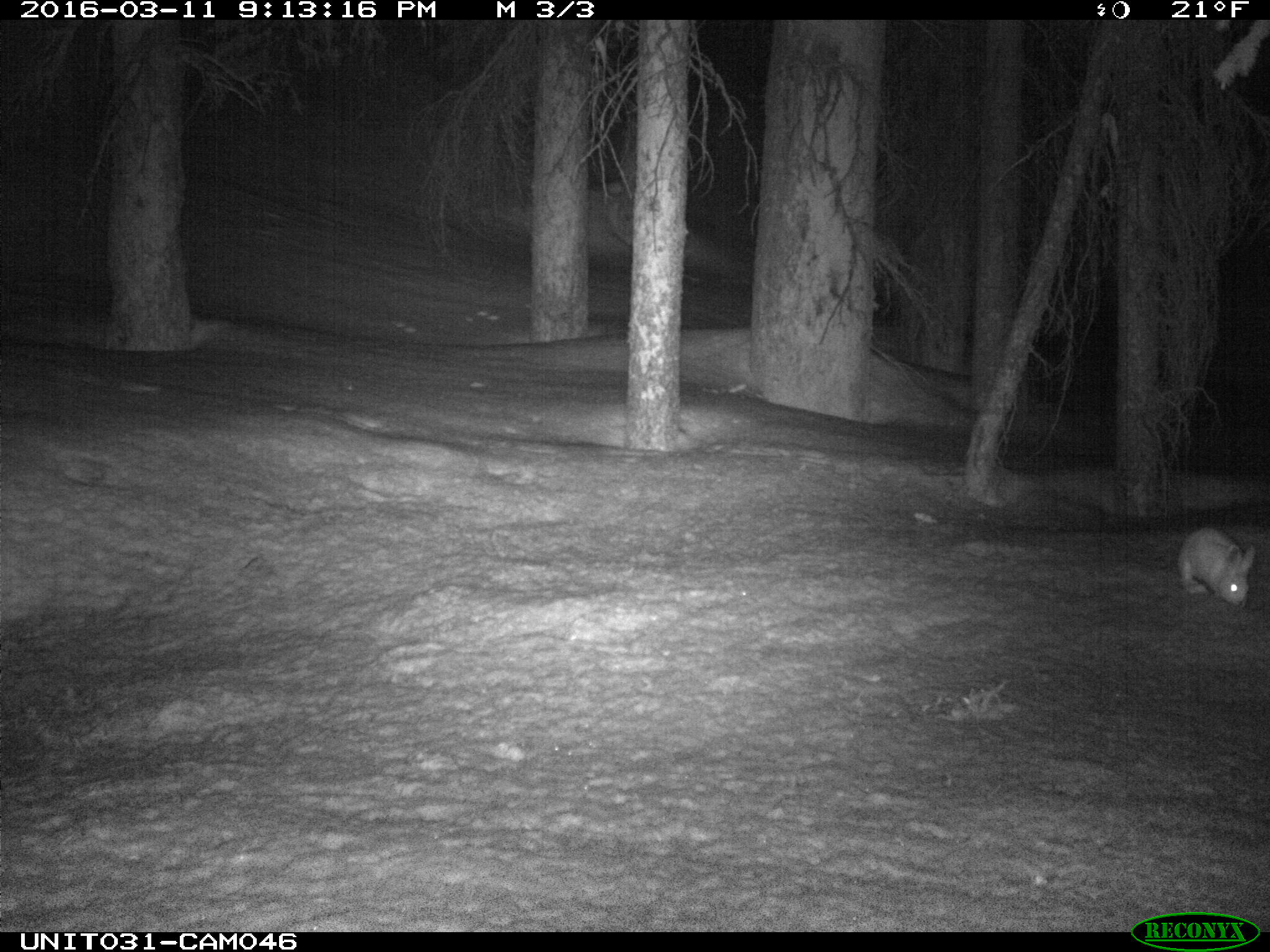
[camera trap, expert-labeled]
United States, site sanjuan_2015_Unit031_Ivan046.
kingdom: Animalia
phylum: Chordata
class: Mammalia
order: Lagomorpha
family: Leporidae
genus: Lepus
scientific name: Lepus americanus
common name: snowshoe hare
Lepus americanus (snowshoe hare).